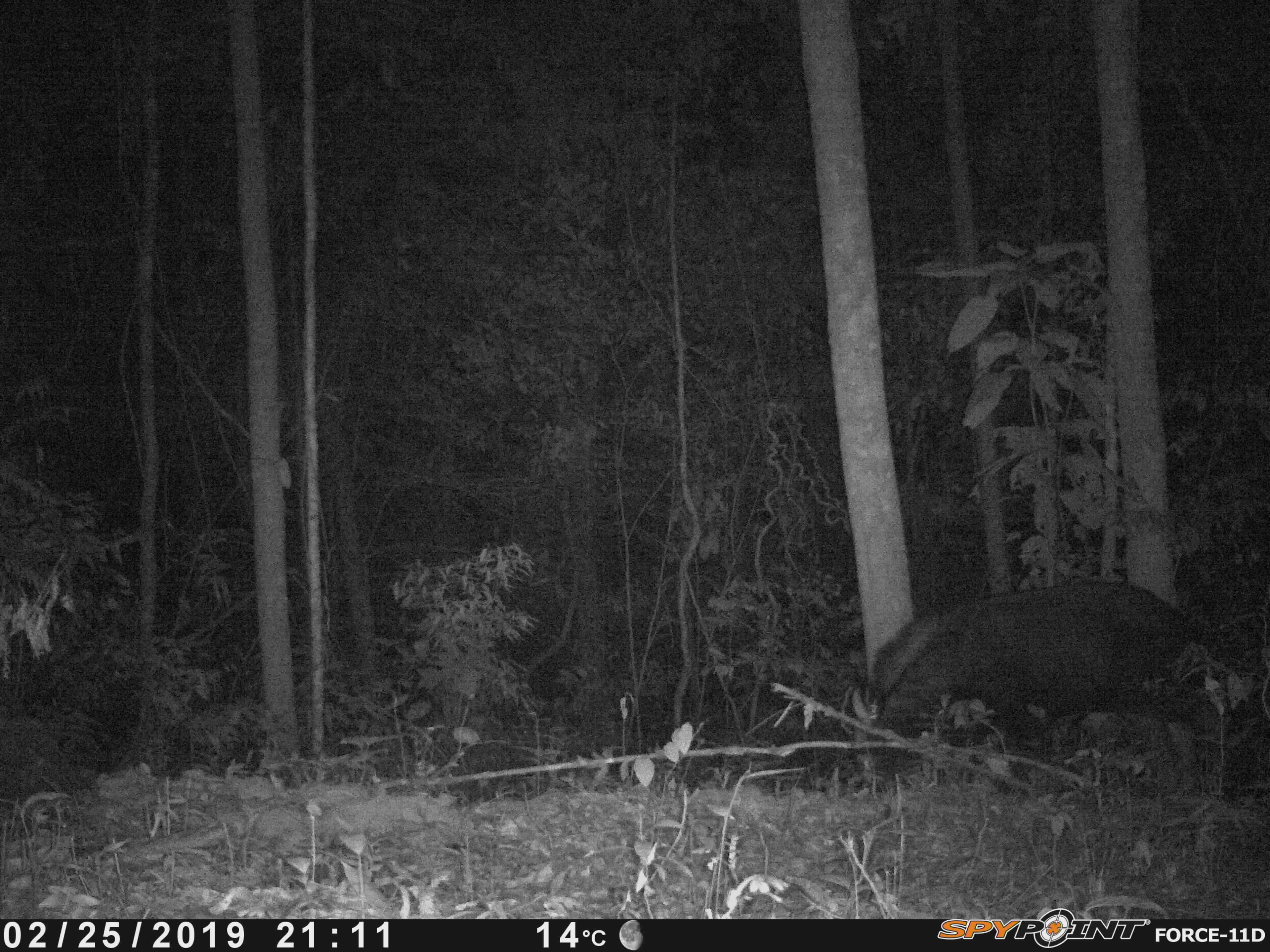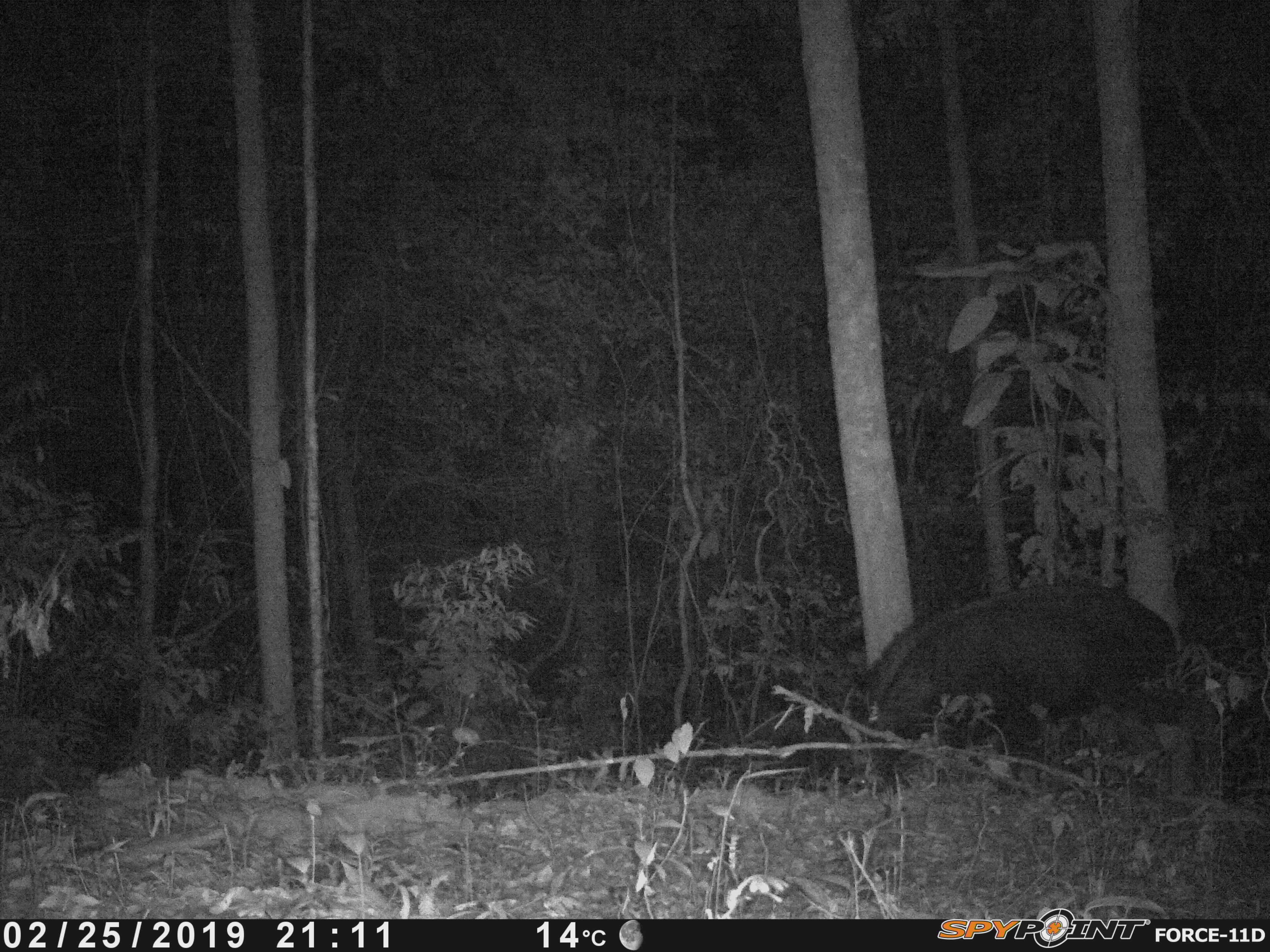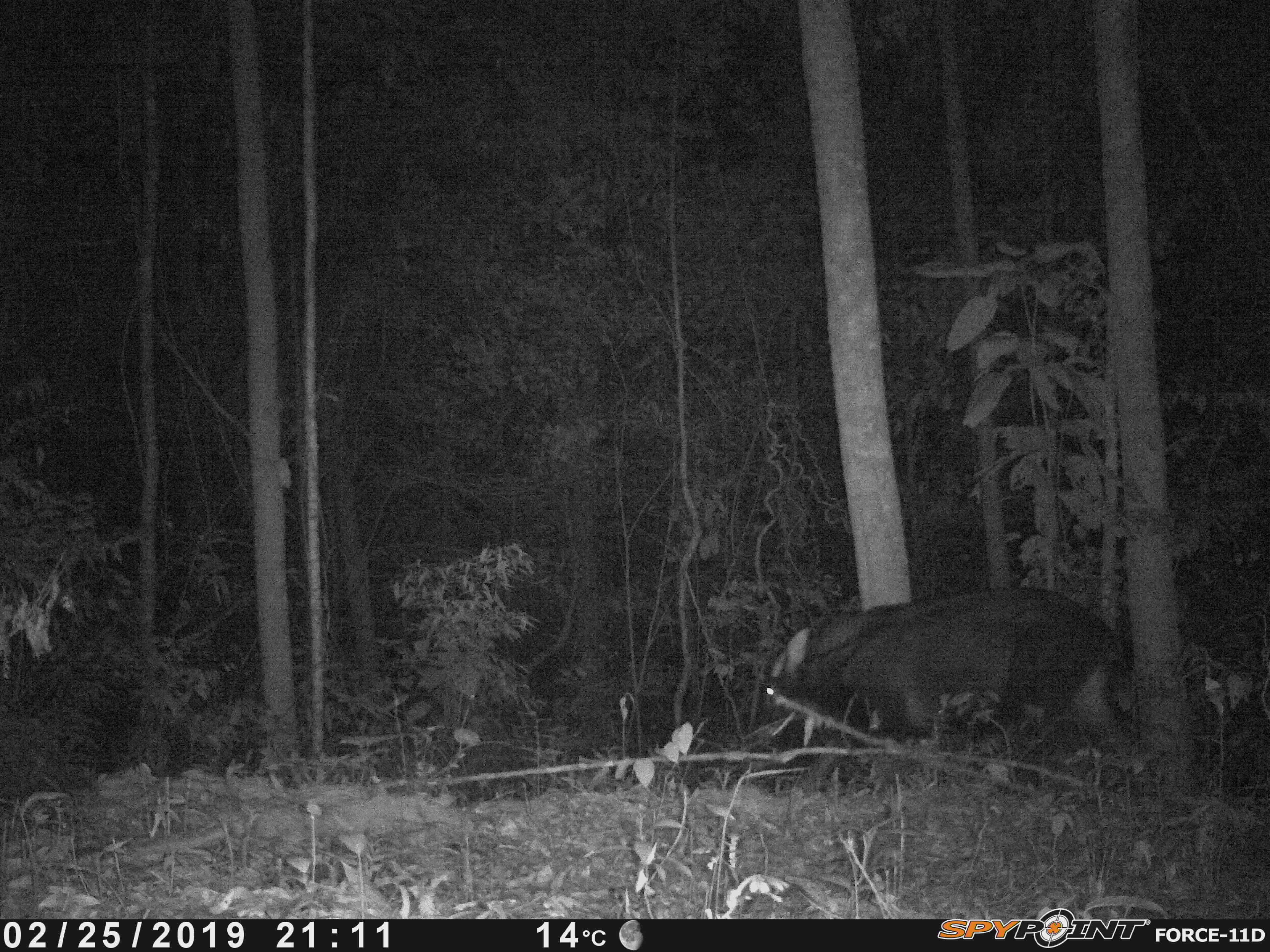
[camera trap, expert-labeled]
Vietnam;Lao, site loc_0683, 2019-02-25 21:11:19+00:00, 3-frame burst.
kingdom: Animalia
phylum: Chordata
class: Mammalia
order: Artiodactyla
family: Bovidae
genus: Capricornis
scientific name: Capricornis sumatraensis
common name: chinese serow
Chinese serow (Capricornis sumatraensis). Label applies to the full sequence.